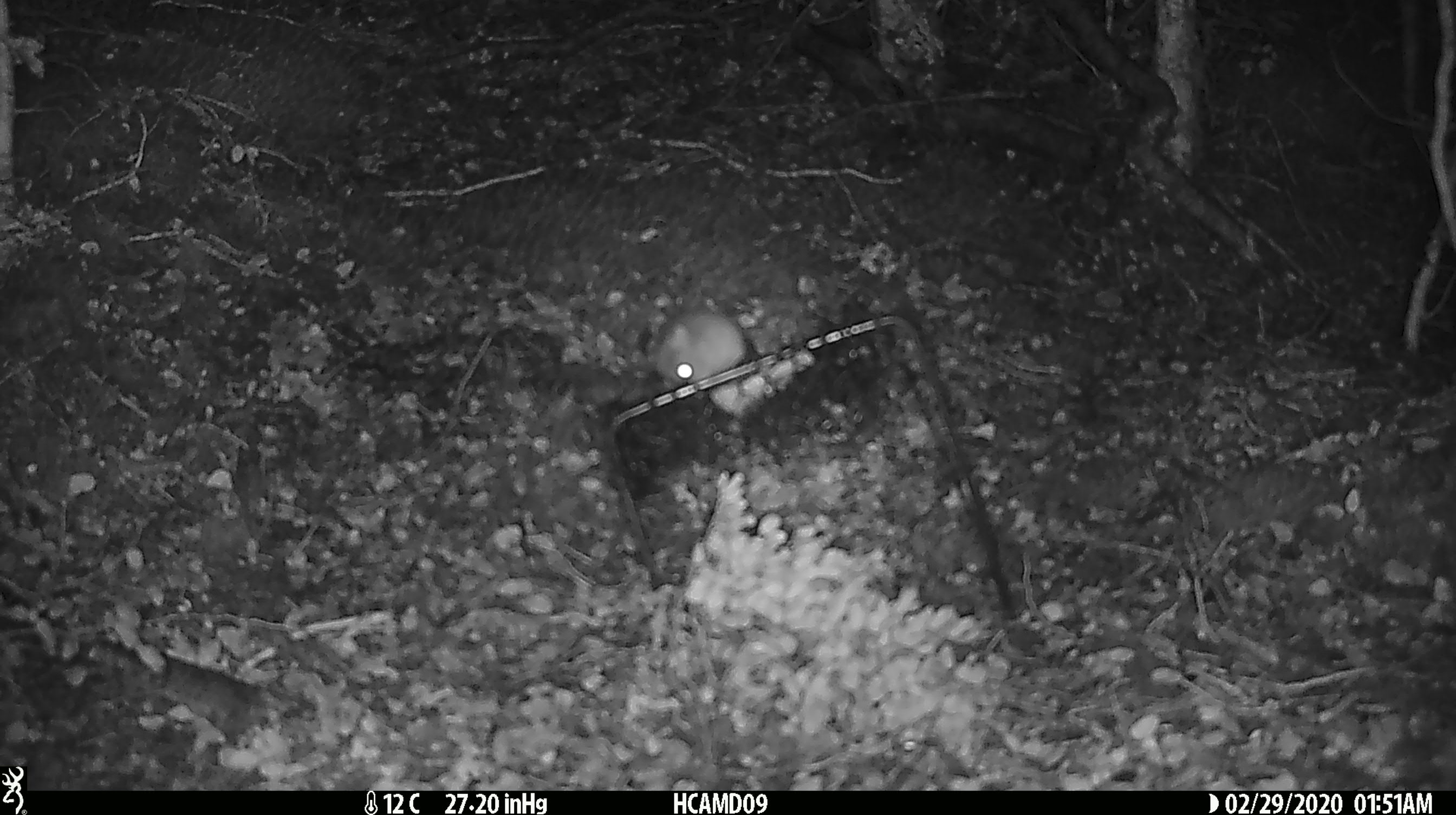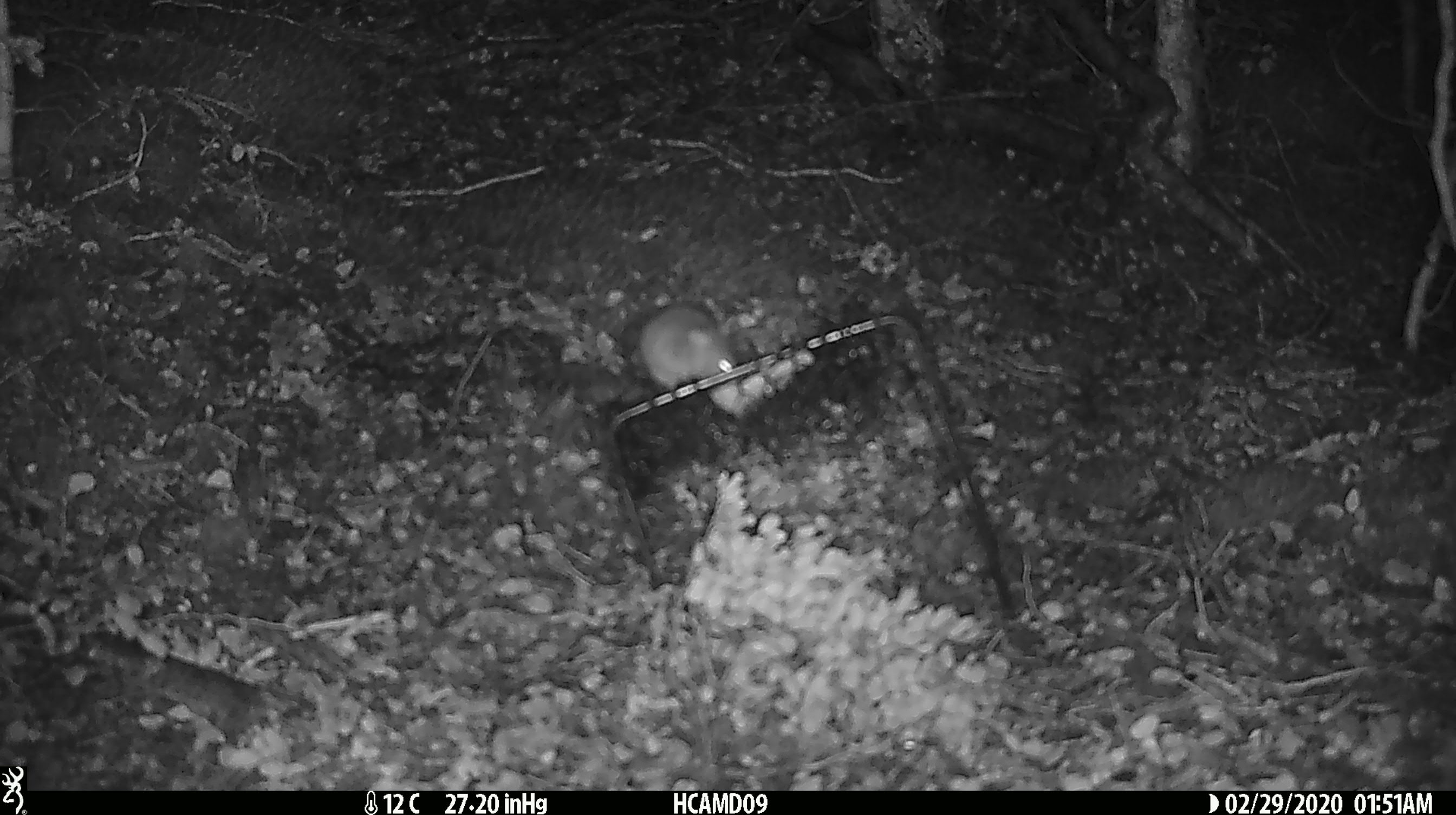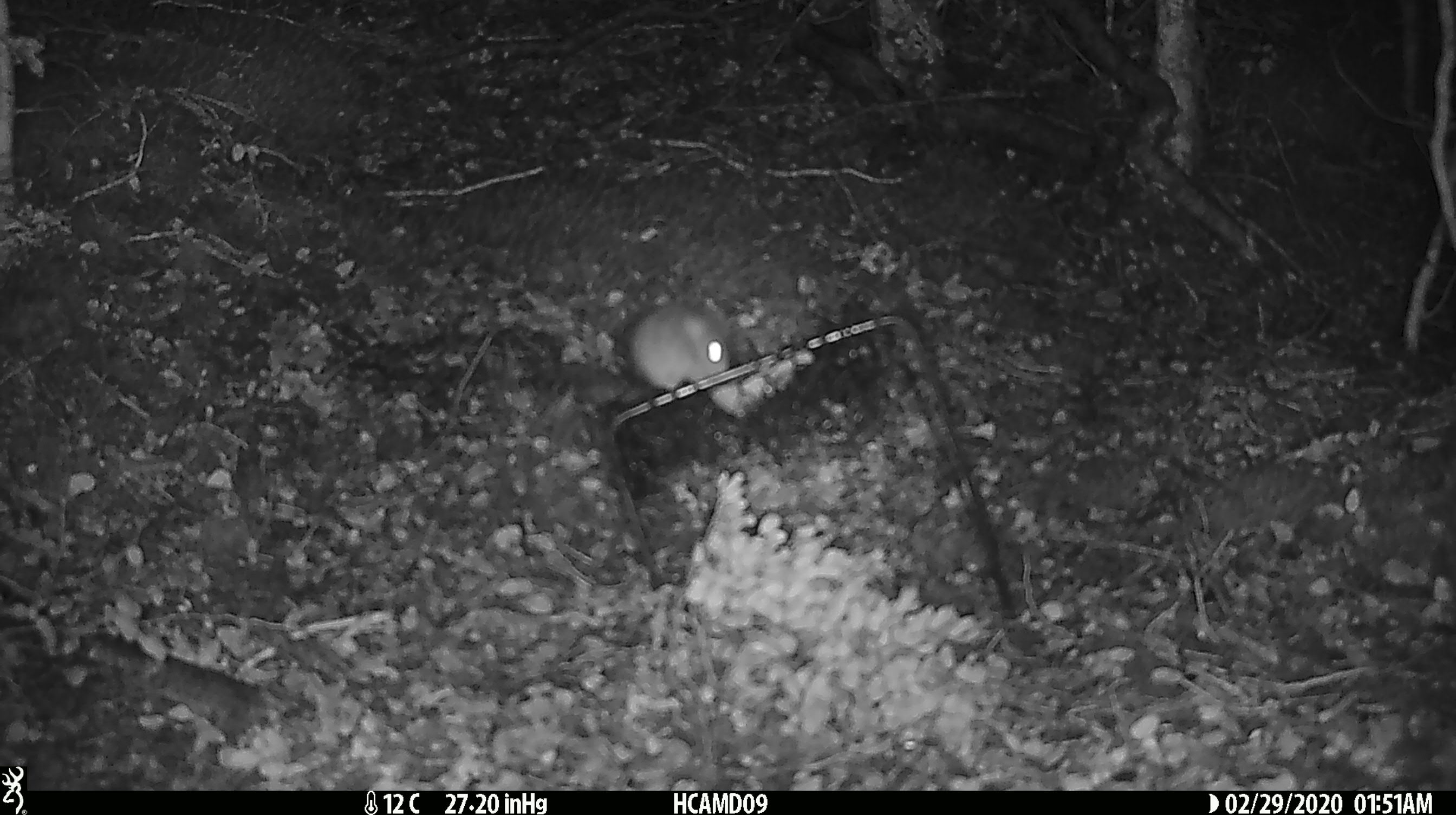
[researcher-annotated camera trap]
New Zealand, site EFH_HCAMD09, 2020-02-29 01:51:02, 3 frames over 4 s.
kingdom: Animalia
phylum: Chordata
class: Mammalia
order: Rodentia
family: Muridae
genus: Mus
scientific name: Mus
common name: mouse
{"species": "mouse (Mus)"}